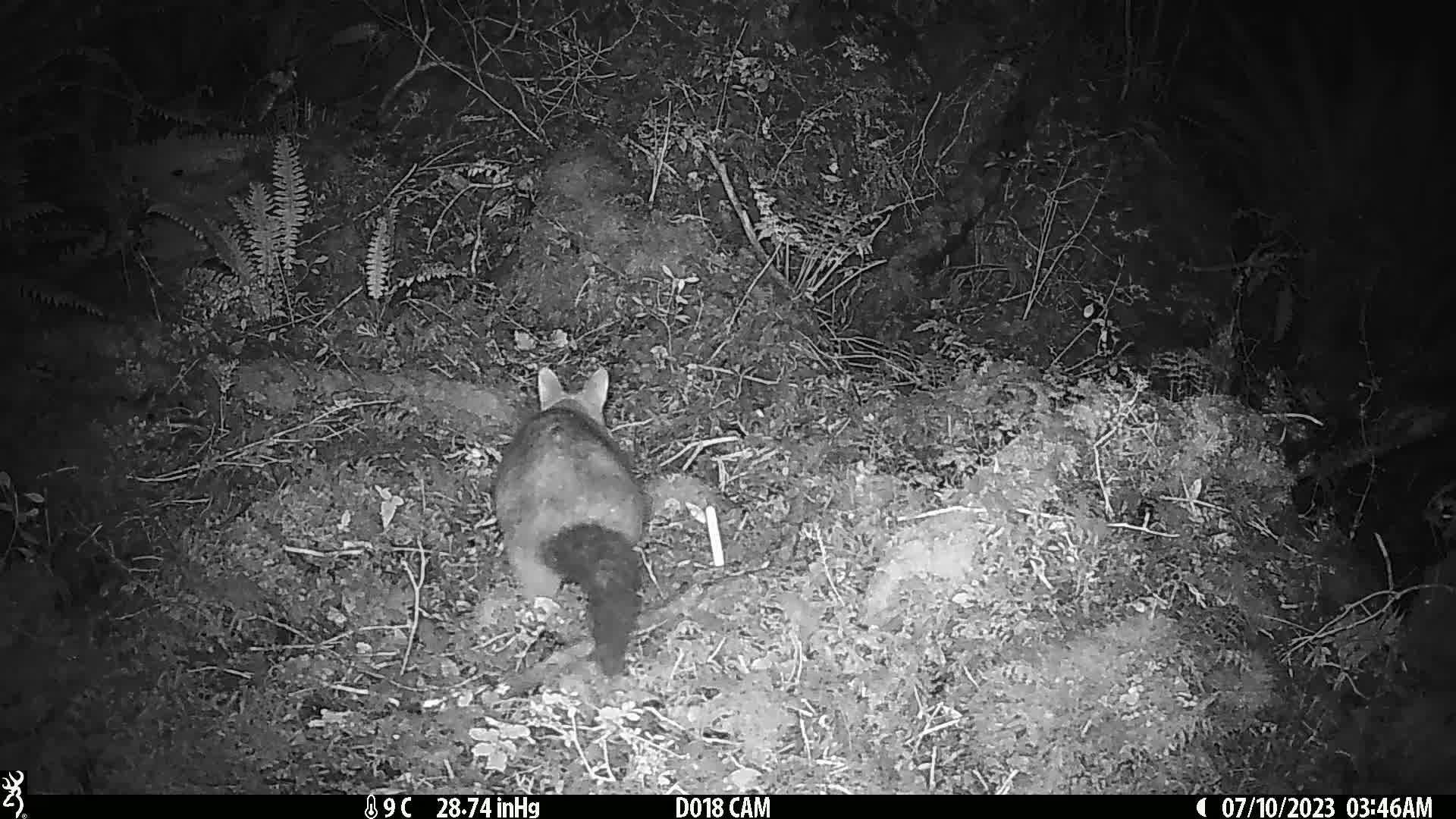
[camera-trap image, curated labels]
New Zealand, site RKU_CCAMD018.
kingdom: Animalia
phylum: Chordata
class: Mammalia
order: Diprotodontia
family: Phalangeridae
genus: Trichosurus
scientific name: Trichosurus vulpecula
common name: common brushtail possum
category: possum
Possum (common brushtail possum) (Trichosurus vulpecula).